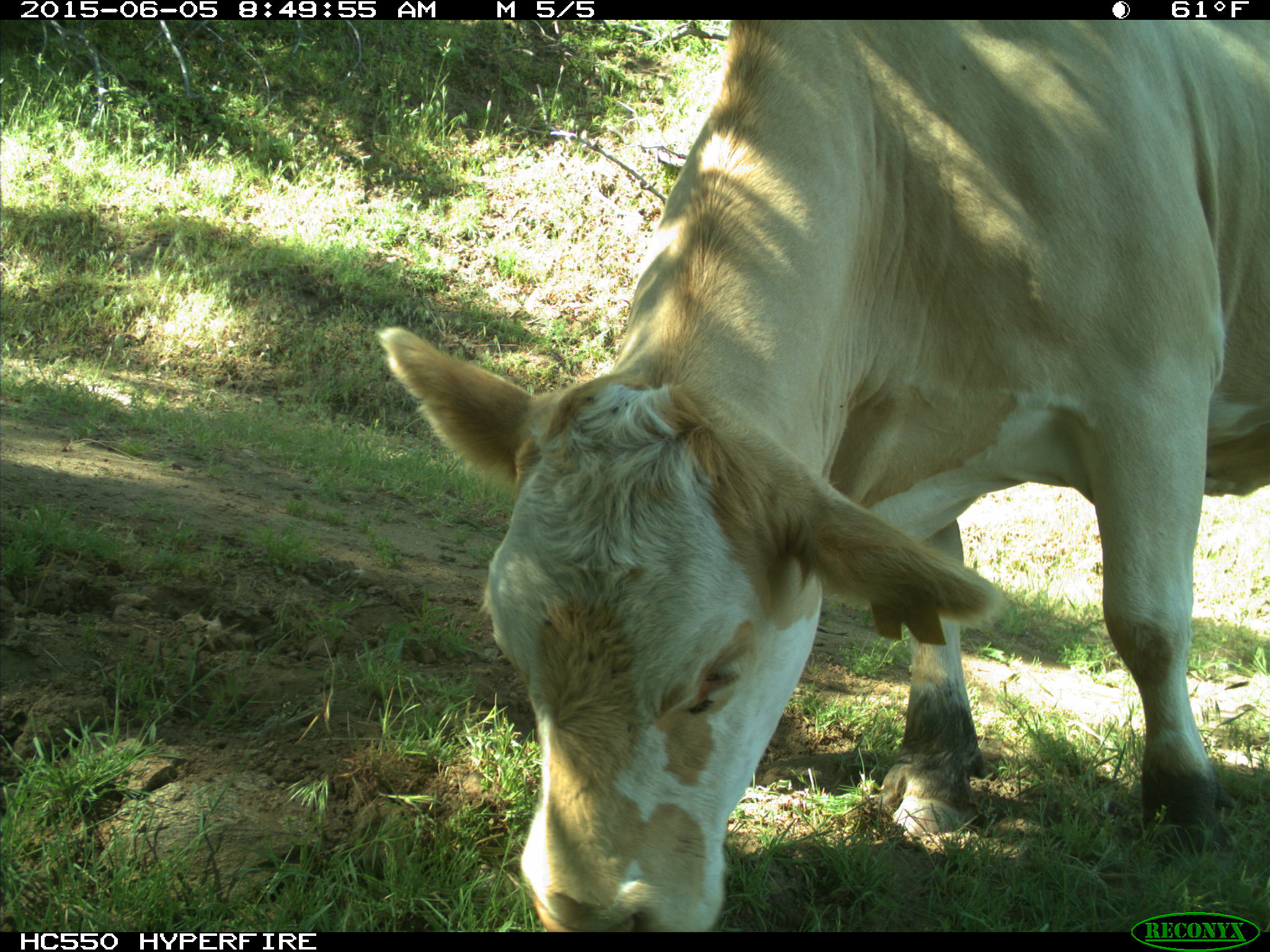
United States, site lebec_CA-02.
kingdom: Animalia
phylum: Chordata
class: Mammalia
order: Artiodactyla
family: Bovidae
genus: Bos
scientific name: Bos taurus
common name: domestic cow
Bos taurus (domestic cow).